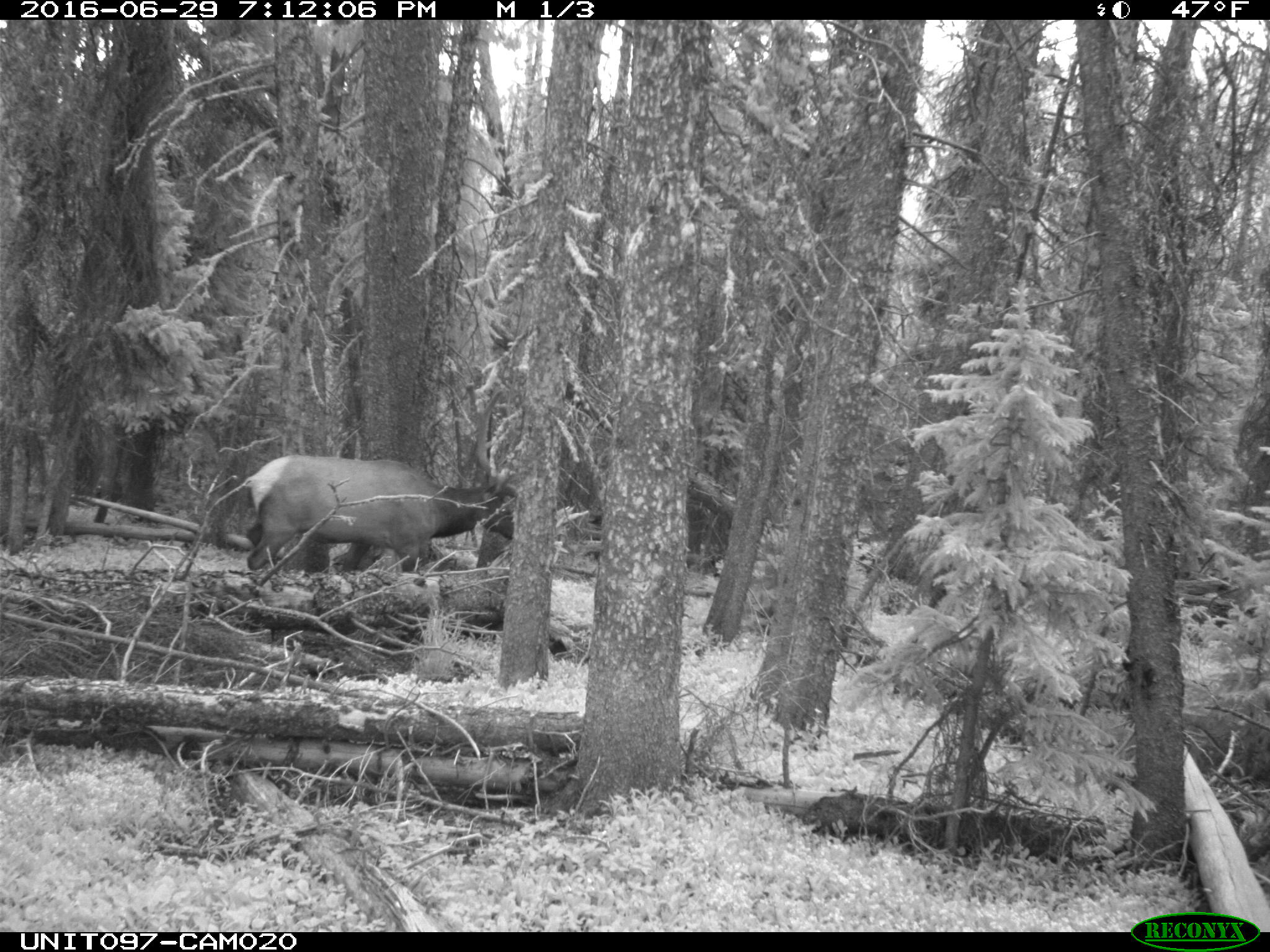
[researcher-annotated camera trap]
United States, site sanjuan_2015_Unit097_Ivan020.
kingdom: Animalia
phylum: Chordata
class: Mammalia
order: Artiodactyla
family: Cervidae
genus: Cervus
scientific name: Cervus elaphus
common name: red deer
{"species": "Cervus elaphus (red deer)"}